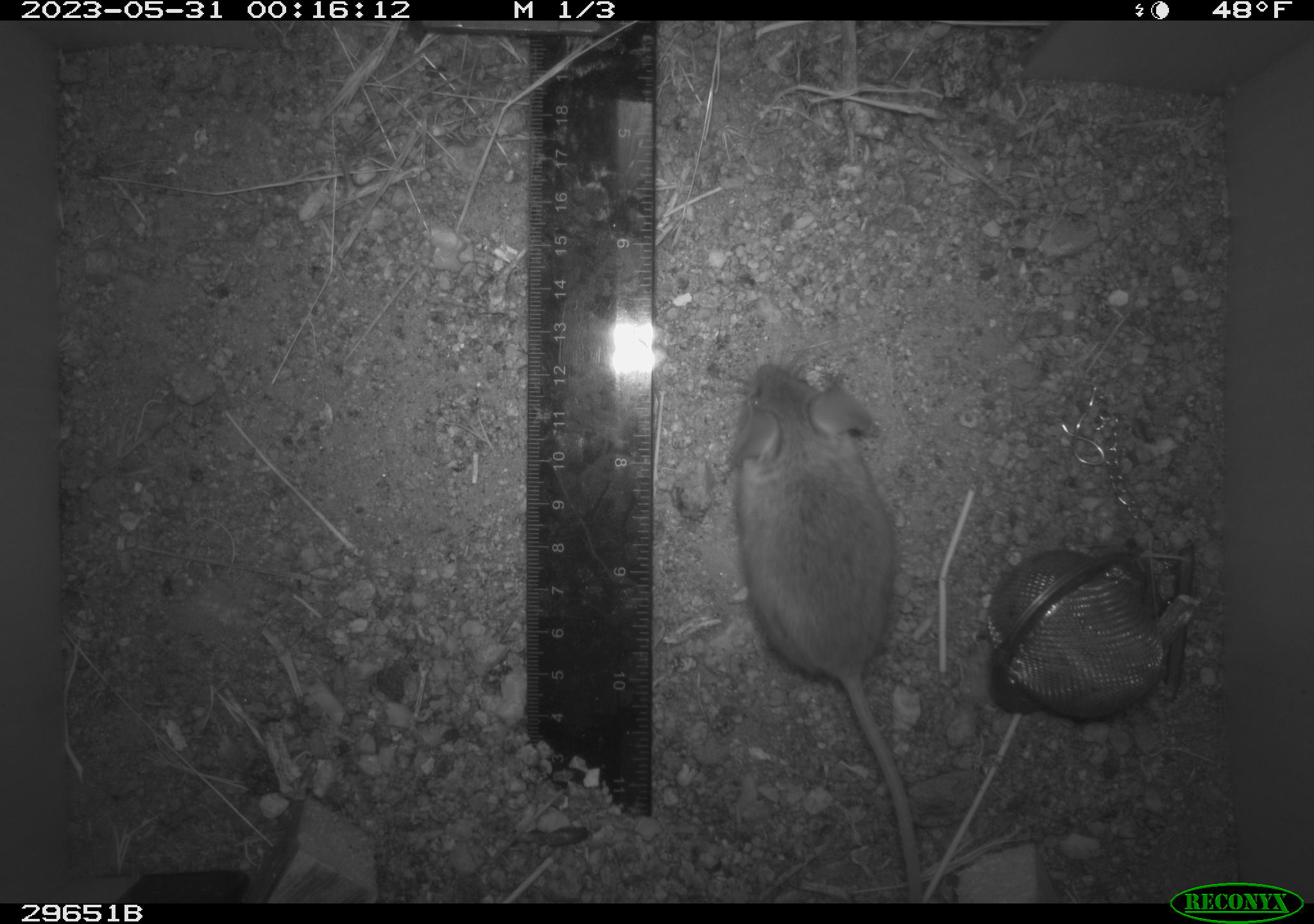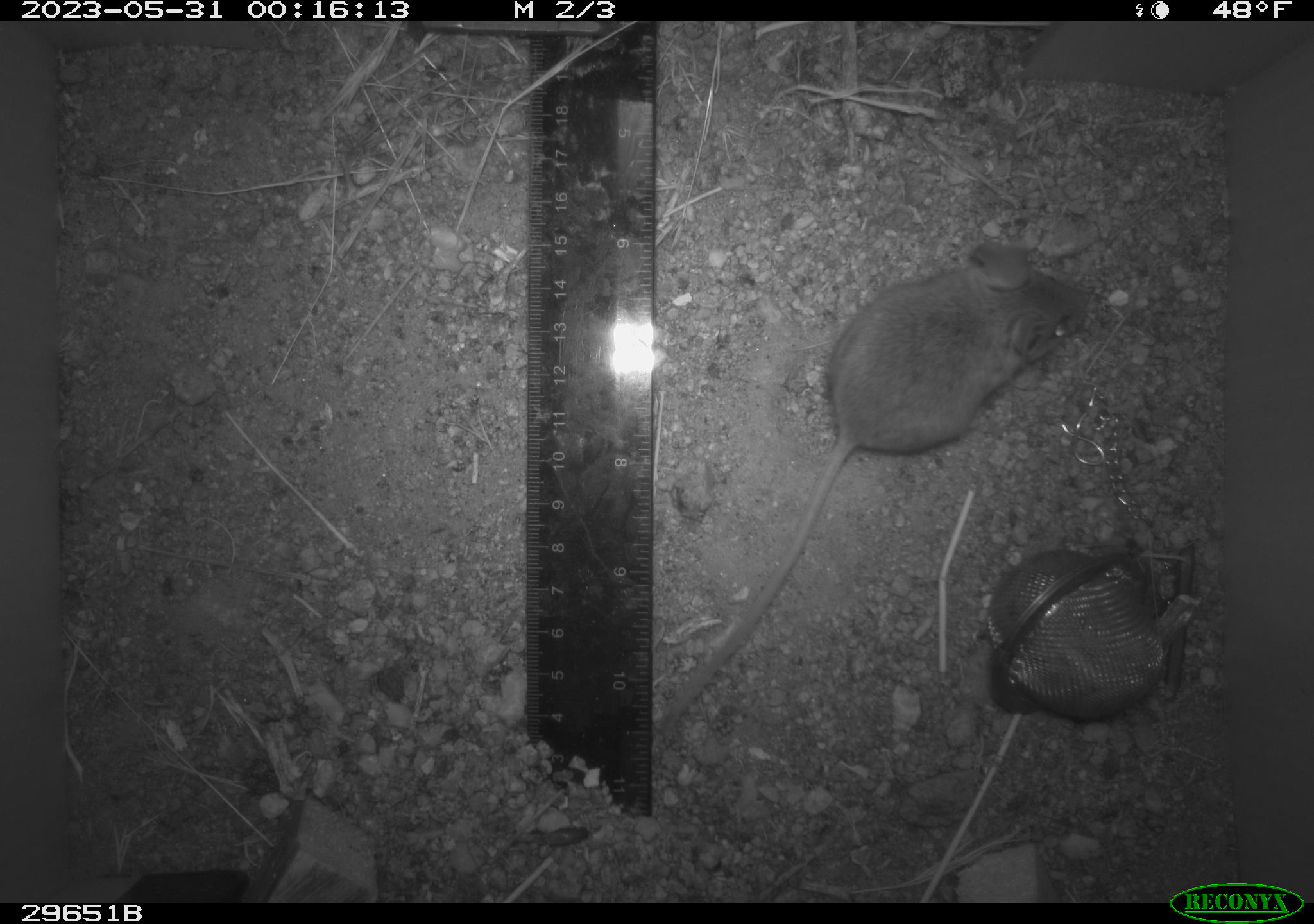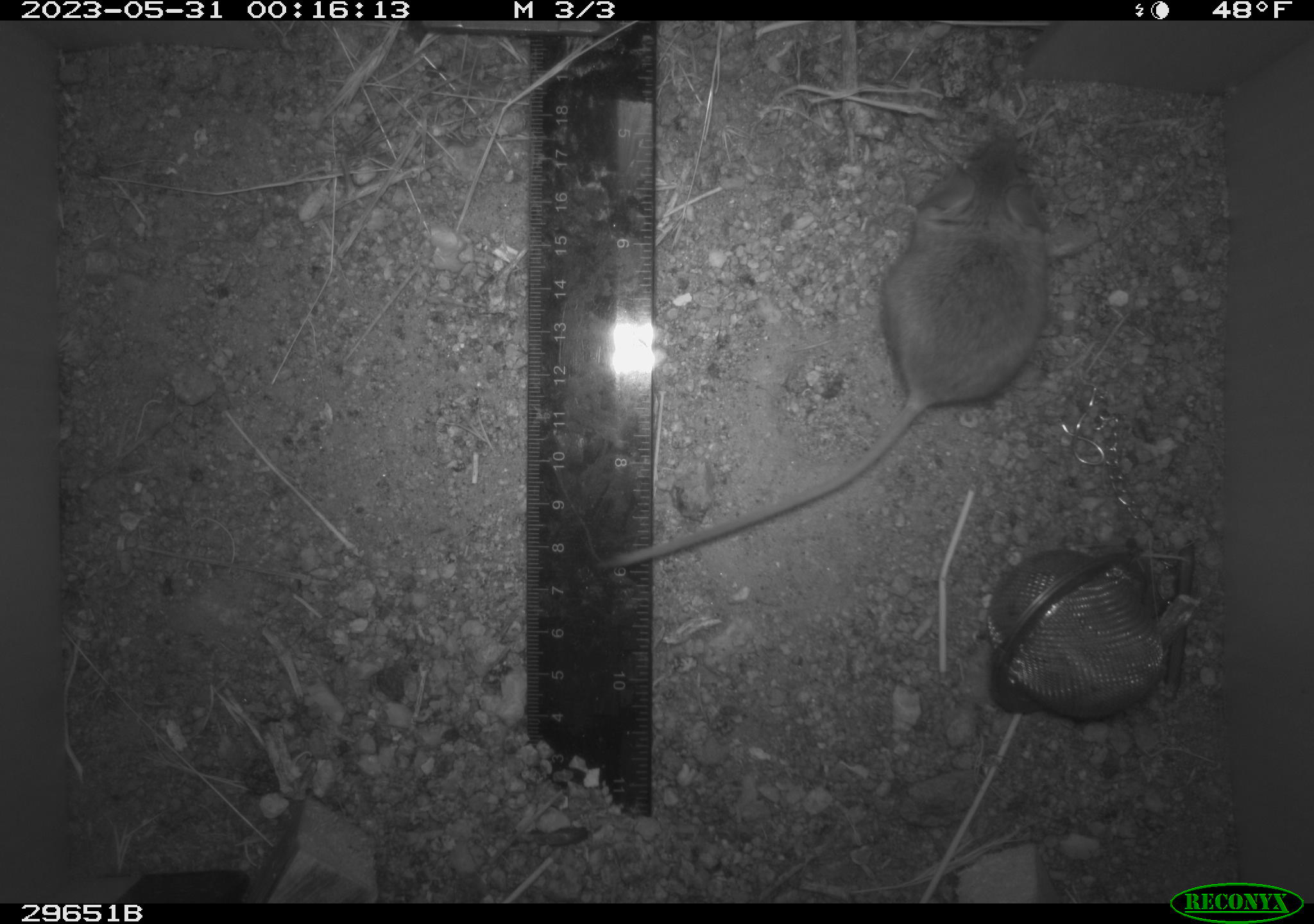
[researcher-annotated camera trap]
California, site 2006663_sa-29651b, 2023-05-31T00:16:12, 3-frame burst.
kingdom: Animalia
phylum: Chordata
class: Mammalia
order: Rodentia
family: Cricetidae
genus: Peromyscus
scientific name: Peromyscus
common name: deer mice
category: peromyscus species